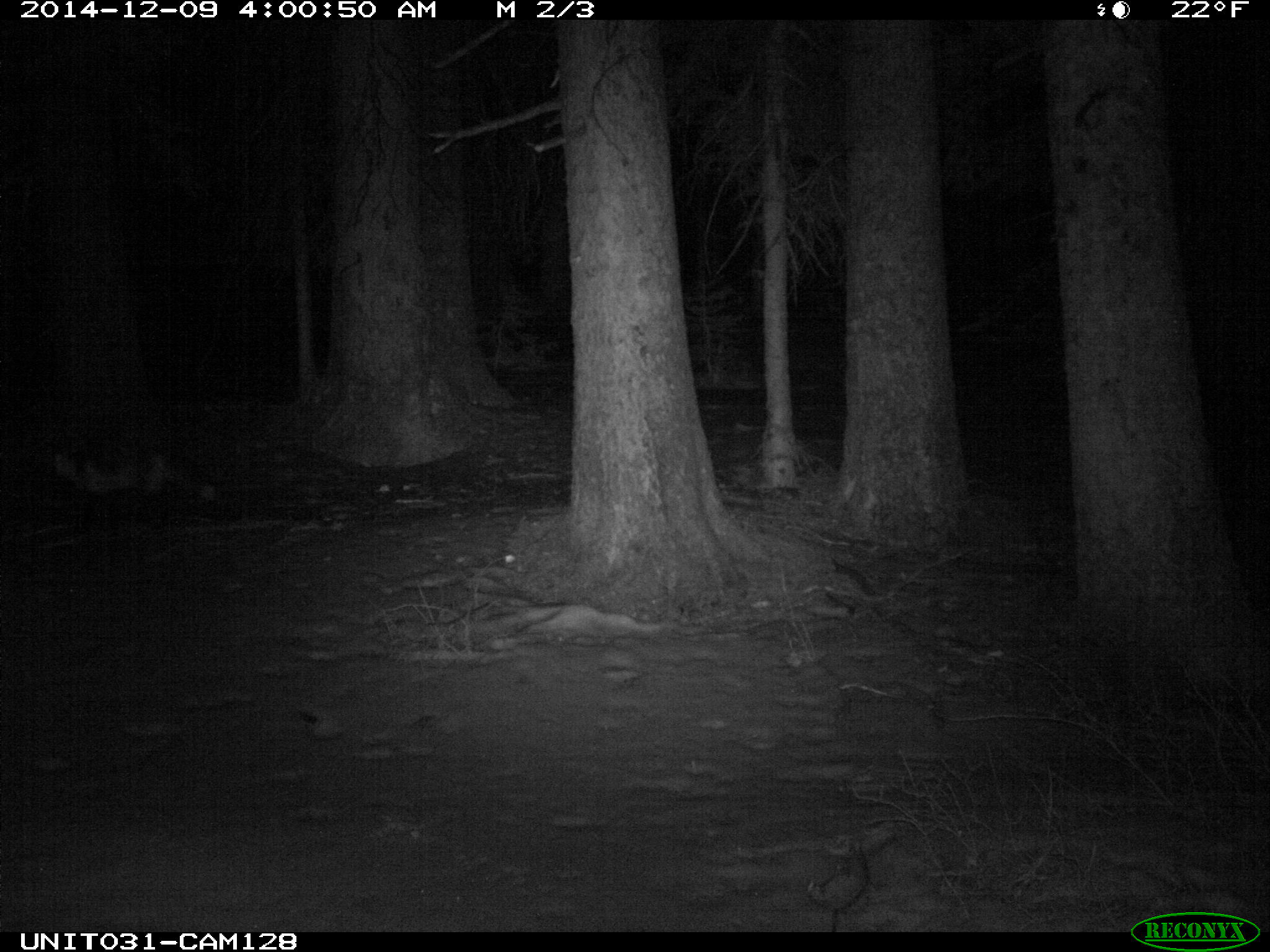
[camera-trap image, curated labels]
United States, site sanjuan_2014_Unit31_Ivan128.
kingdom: Animalia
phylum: Chordata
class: Mammalia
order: Carnivora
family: Canidae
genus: Vulpes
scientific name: Vulpes vulpes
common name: red fox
Vulpes vulpes (red fox).